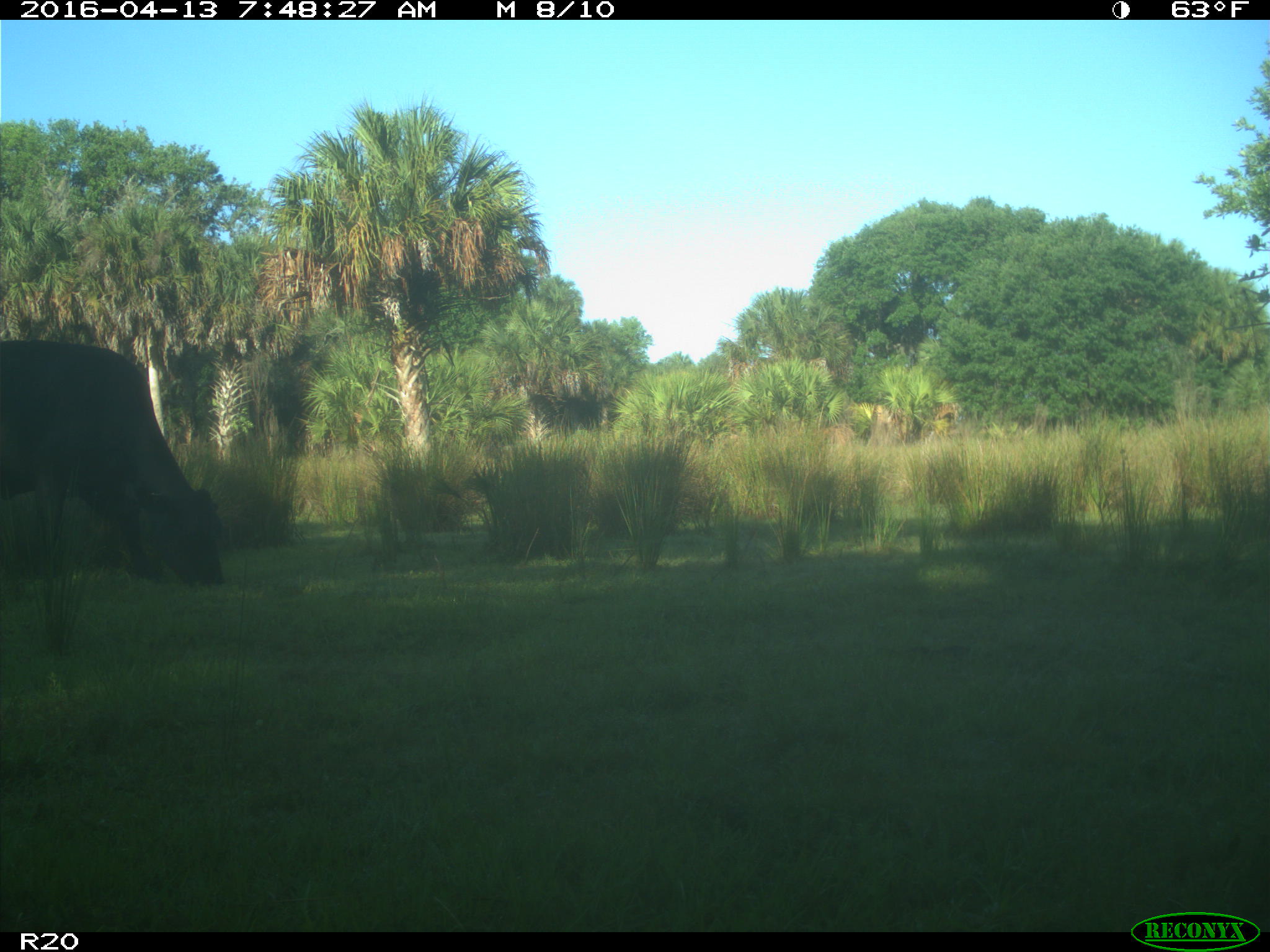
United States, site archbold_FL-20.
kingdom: Animalia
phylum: Chordata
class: Mammalia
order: Artiodactyla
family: Bovidae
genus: Bos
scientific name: Bos taurus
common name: domestic cow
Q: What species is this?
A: Bos taurus (domestic cow).